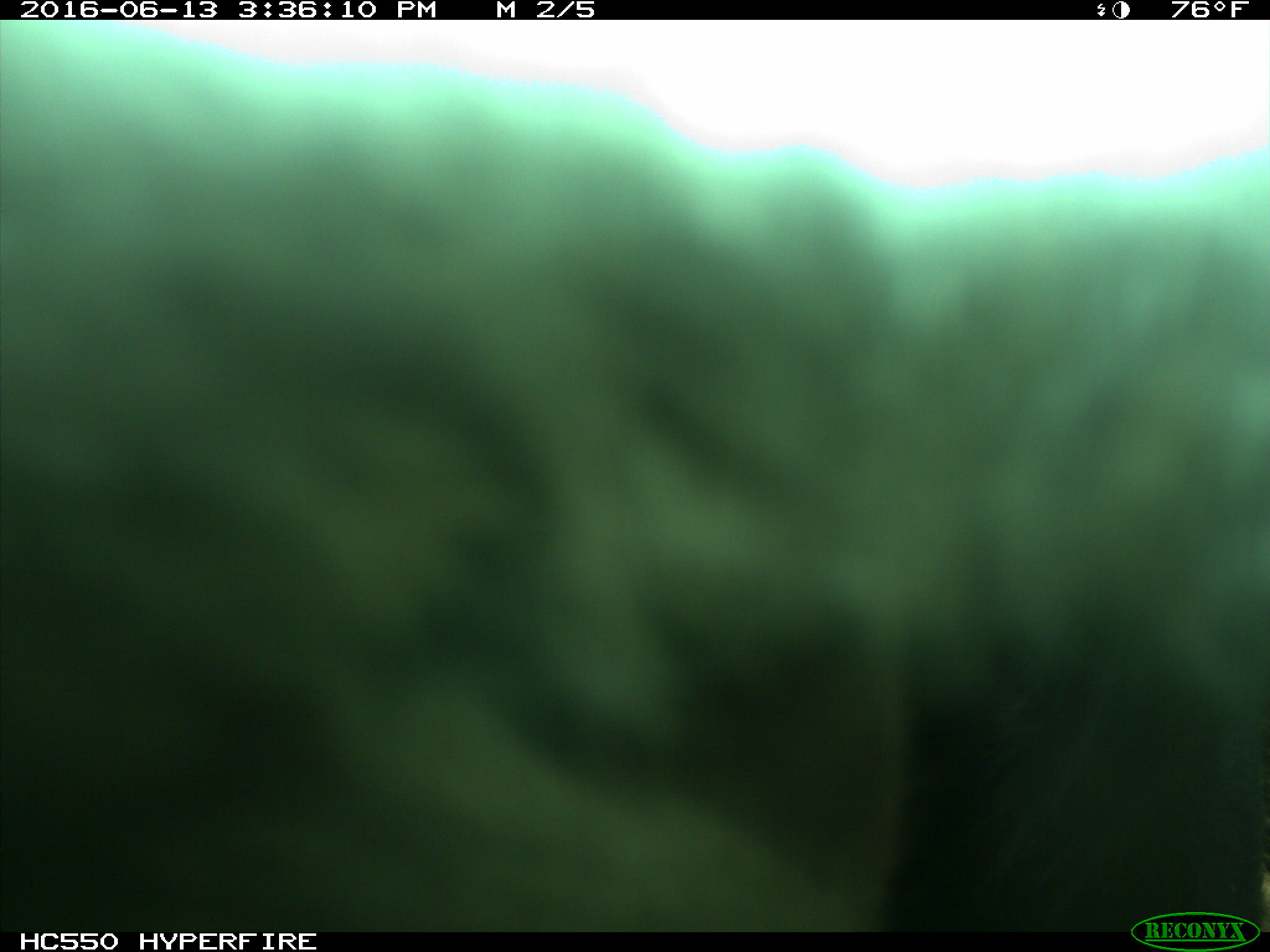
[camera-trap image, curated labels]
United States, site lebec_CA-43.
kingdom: Animalia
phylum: Chordata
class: Mammalia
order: Artiodactyla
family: Bovidae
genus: Bos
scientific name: Bos taurus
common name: domestic cow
Bos taurus (domestic cow).